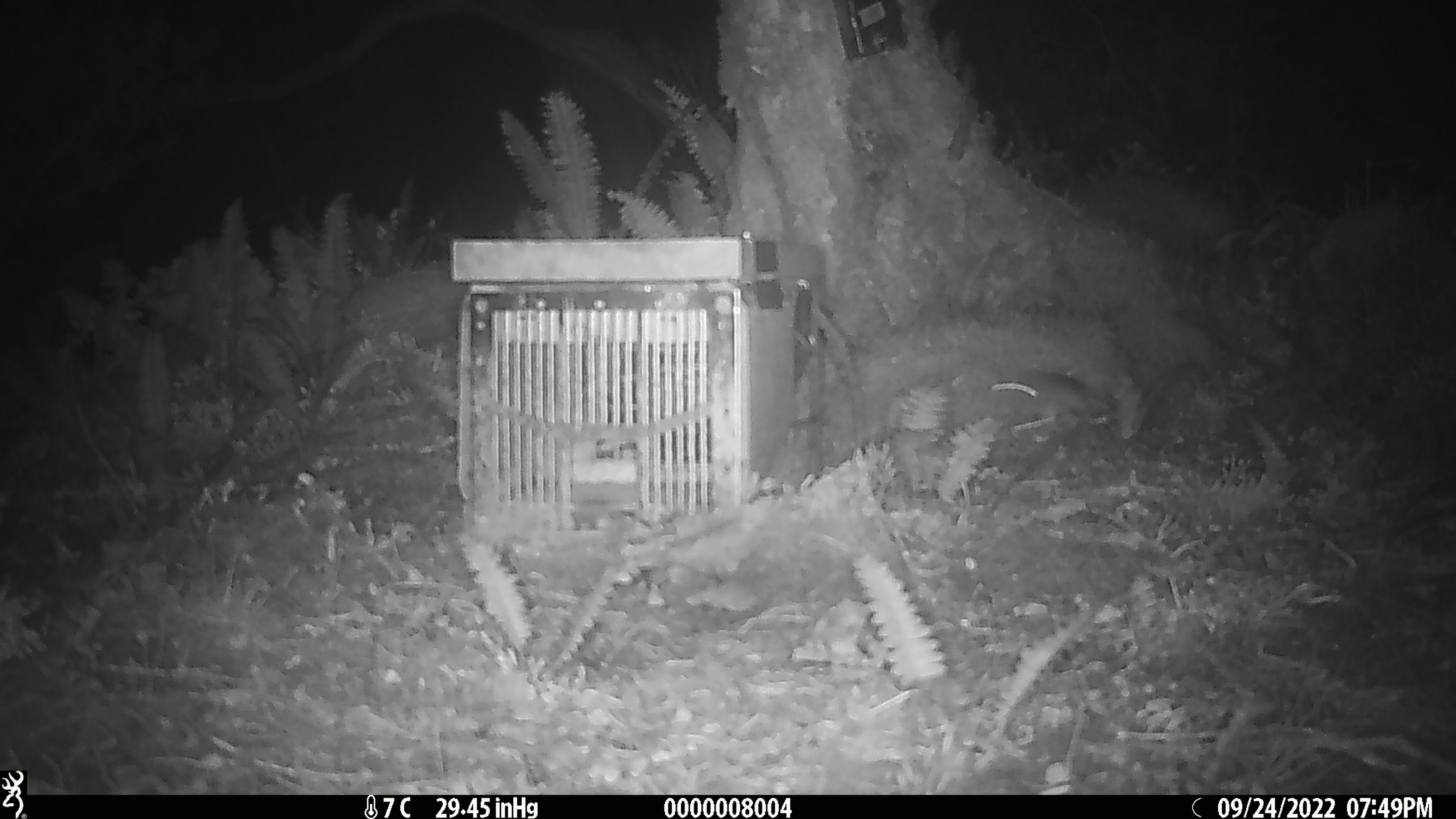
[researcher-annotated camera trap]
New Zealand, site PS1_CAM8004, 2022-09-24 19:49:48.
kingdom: Animalia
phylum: Chordata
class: Mammalia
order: Rodentia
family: Muridae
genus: Mus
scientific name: Mus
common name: mouse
Mouse (Mus).